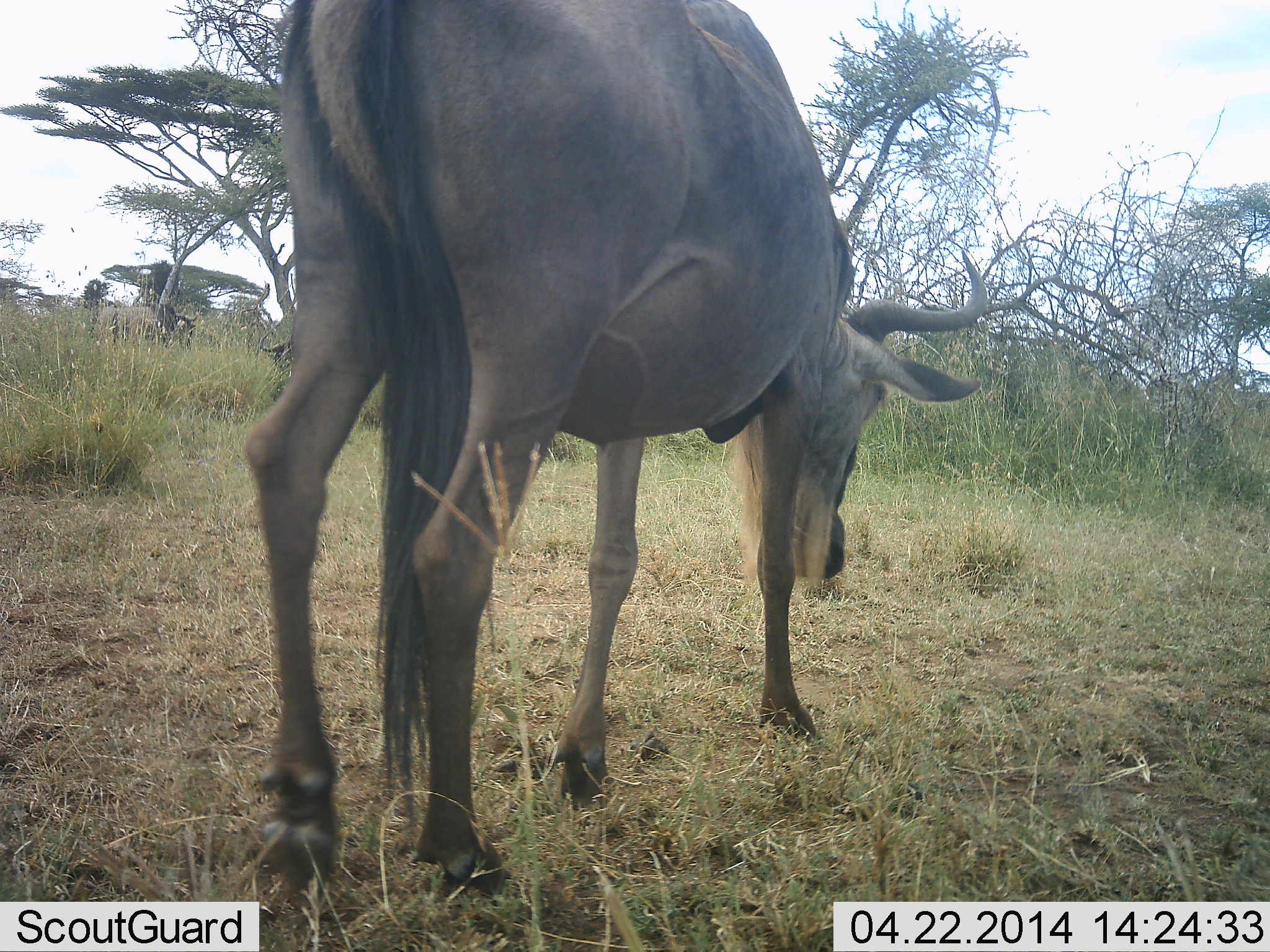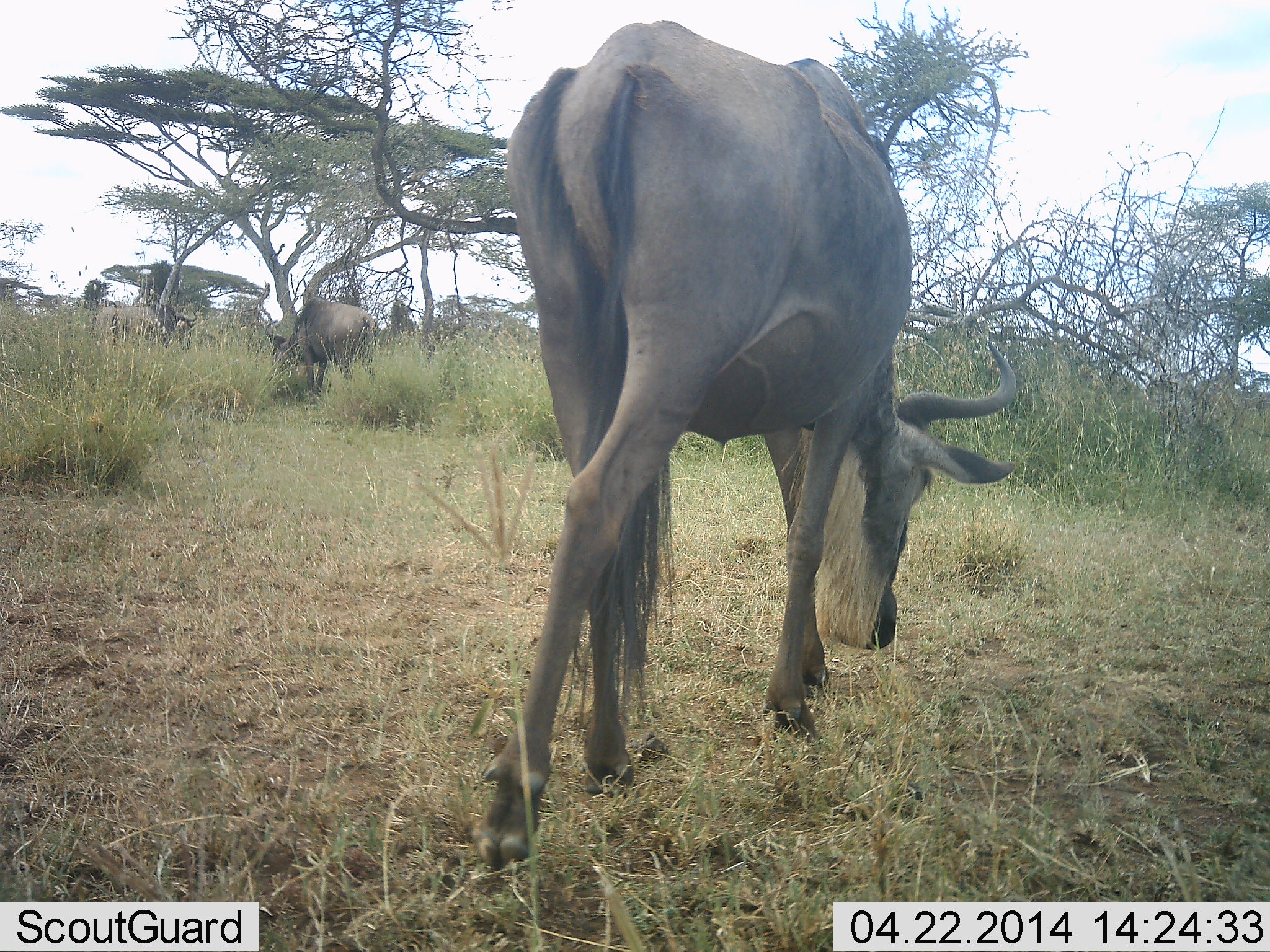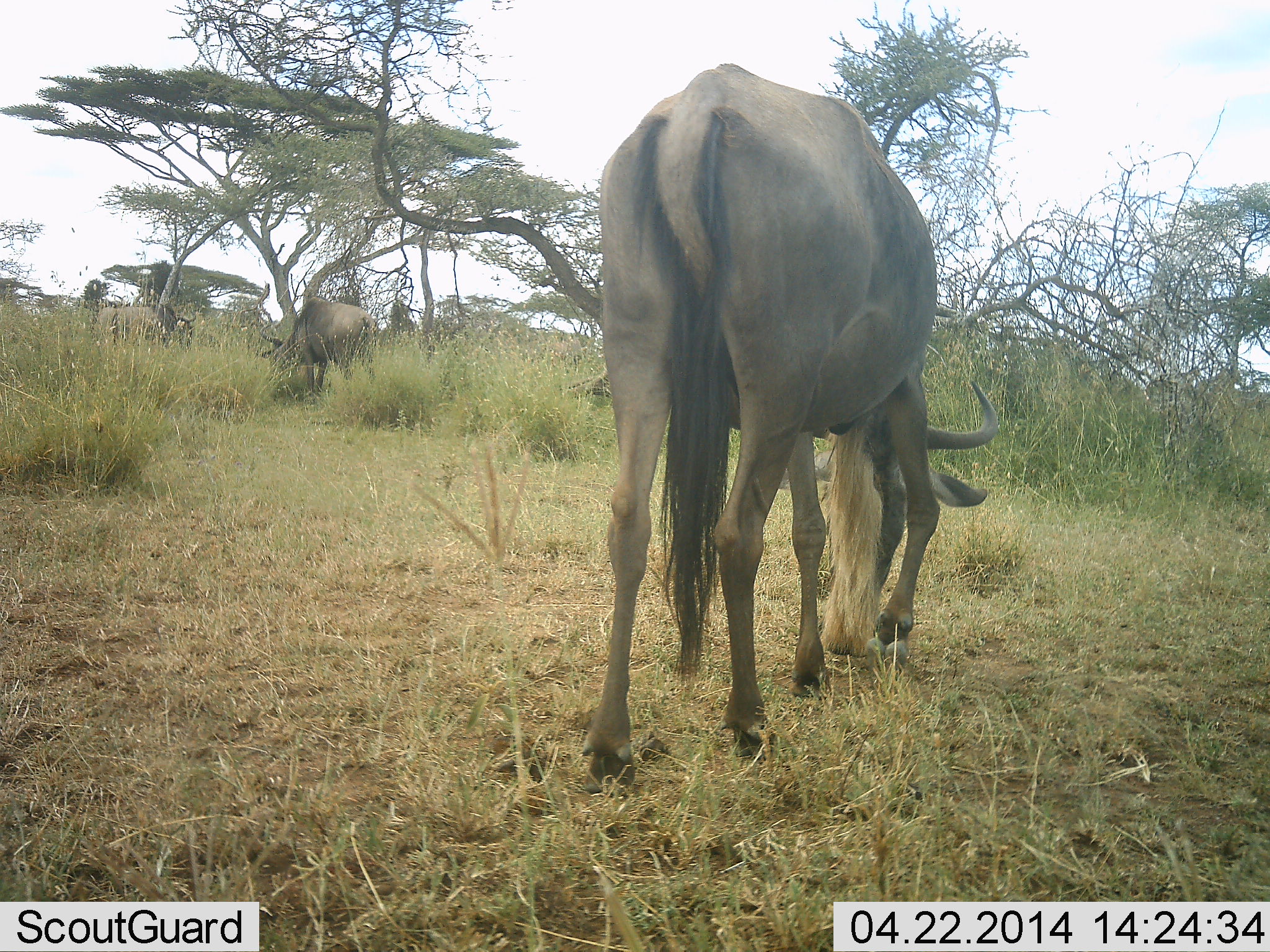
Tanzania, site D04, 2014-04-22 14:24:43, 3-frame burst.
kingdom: Animalia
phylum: Chordata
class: Mammalia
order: Artiodactyla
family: Bovidae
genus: Connochaetes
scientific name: Connochaetes taurinus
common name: blue wildebeest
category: wildebeest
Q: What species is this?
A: Wildebeest (blue wildebeest) (Connochaetes taurinus).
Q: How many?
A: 3.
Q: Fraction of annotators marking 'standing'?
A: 10%.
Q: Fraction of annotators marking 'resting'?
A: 0%.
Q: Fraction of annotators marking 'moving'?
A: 40%.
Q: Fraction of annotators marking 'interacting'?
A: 0%.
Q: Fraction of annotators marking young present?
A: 0%.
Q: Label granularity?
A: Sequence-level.